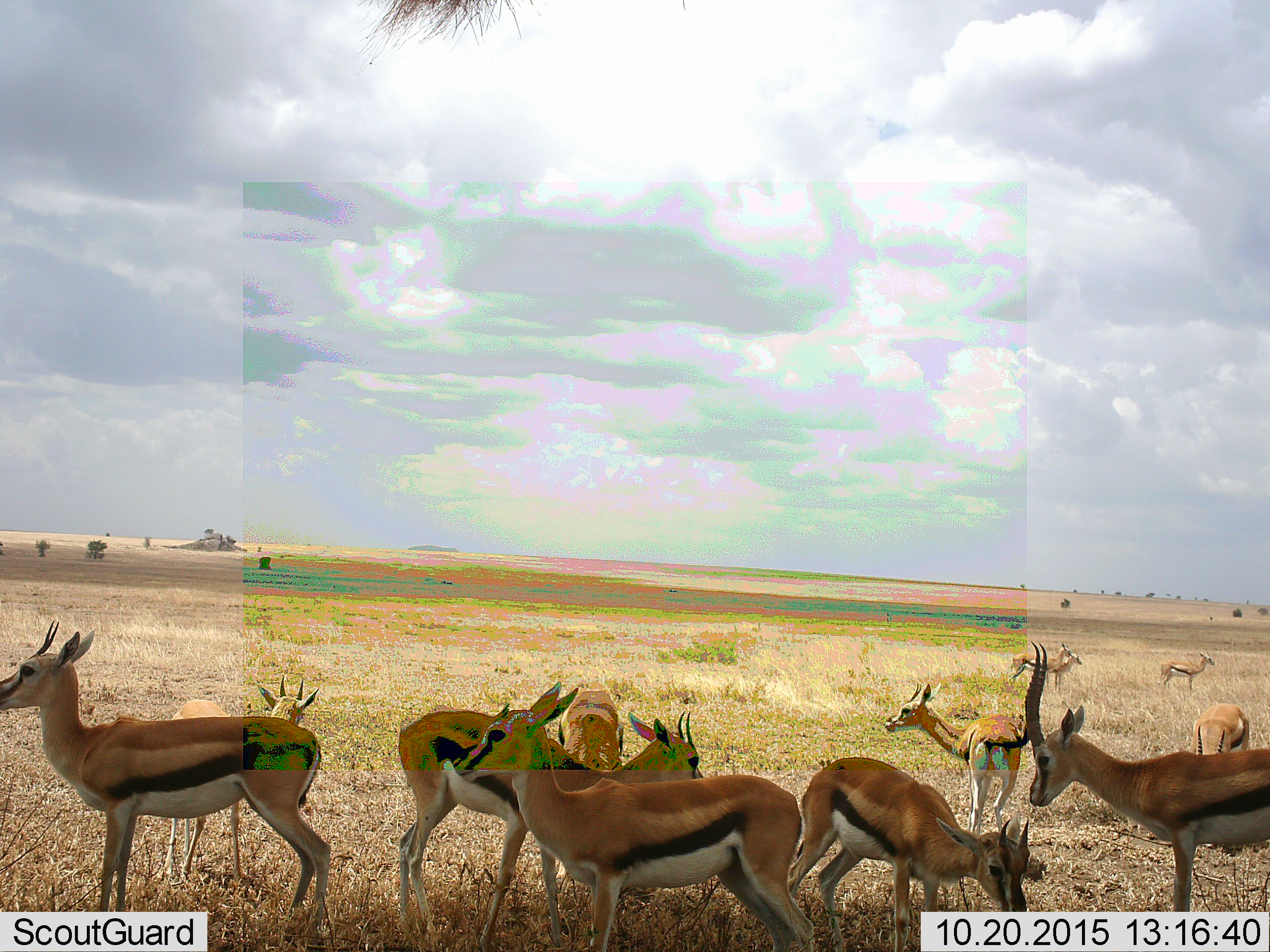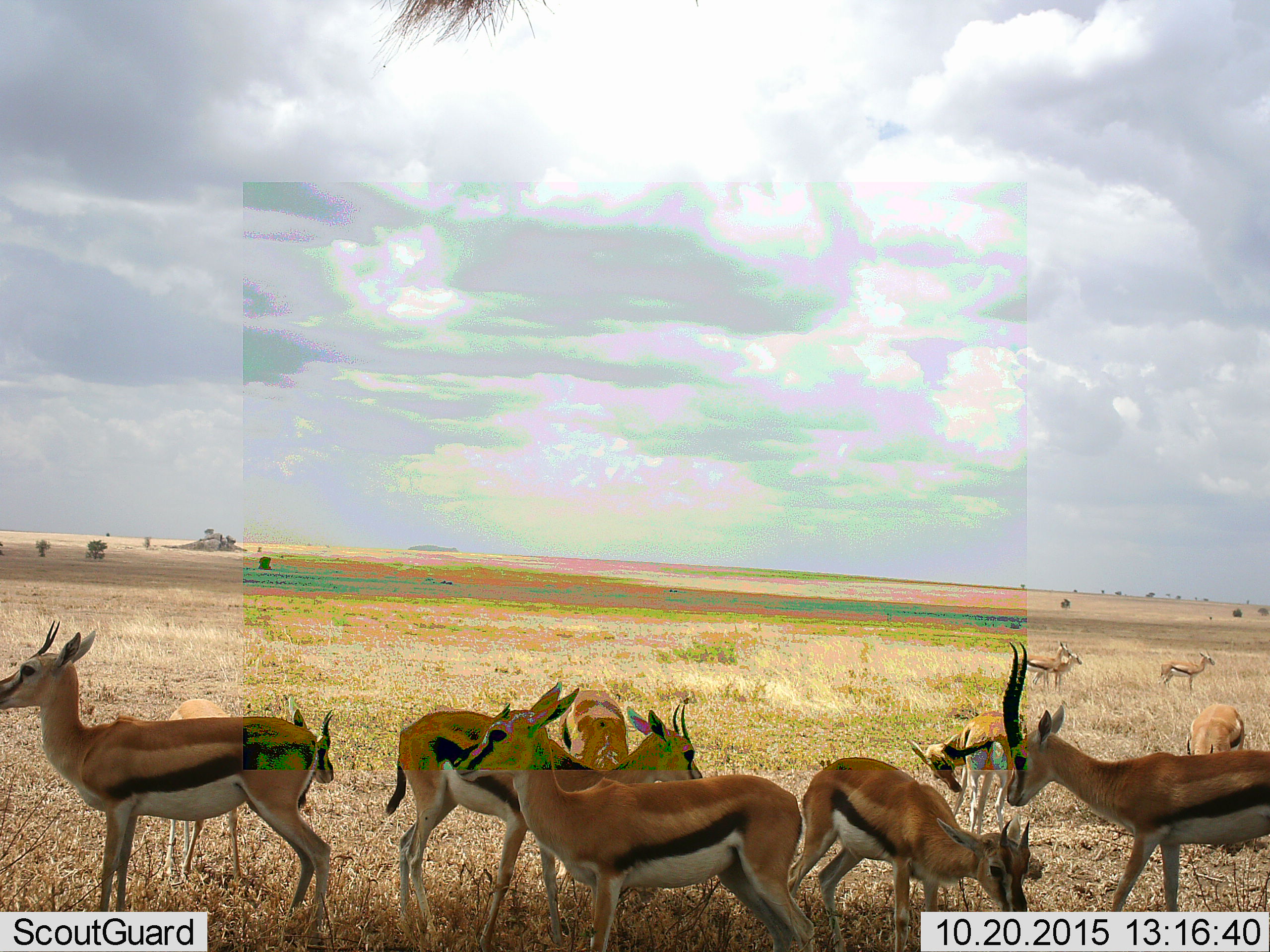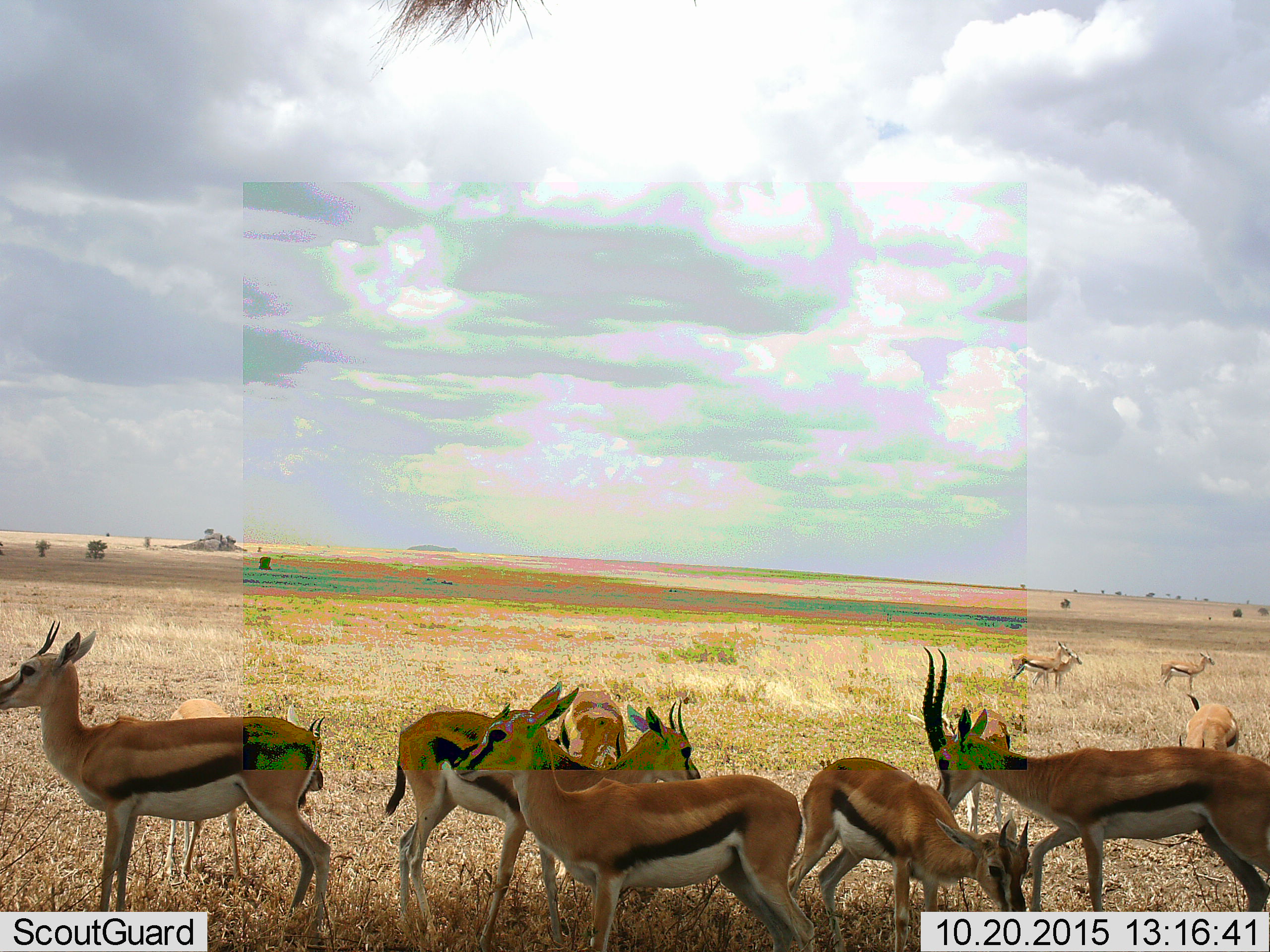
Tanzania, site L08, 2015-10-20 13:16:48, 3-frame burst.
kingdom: Animalia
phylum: Chordata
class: Mammalia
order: Artiodactyla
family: Bovidae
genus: Eudorcas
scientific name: Eudorcas thomsonii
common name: thomson's gazelle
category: gazellethomsons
Gazellethomsons (thomson's gazelle) (Eudorcas thomsonii), count 11-50. Behavior (volunteer vote fractions): standing 89%, resting 0%, moving 44%, interacting 11%. Young present (vote fraction): 11%. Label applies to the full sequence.